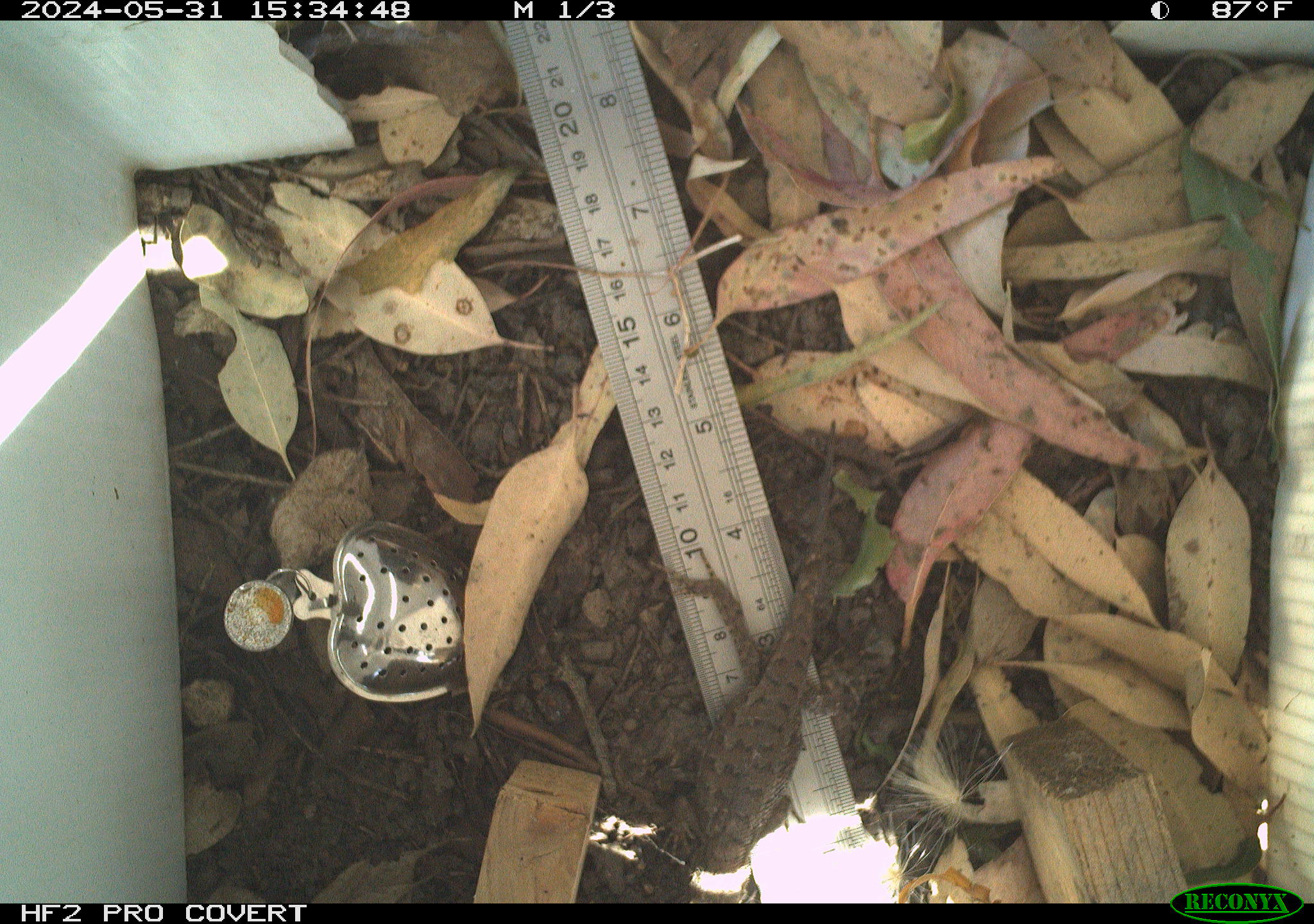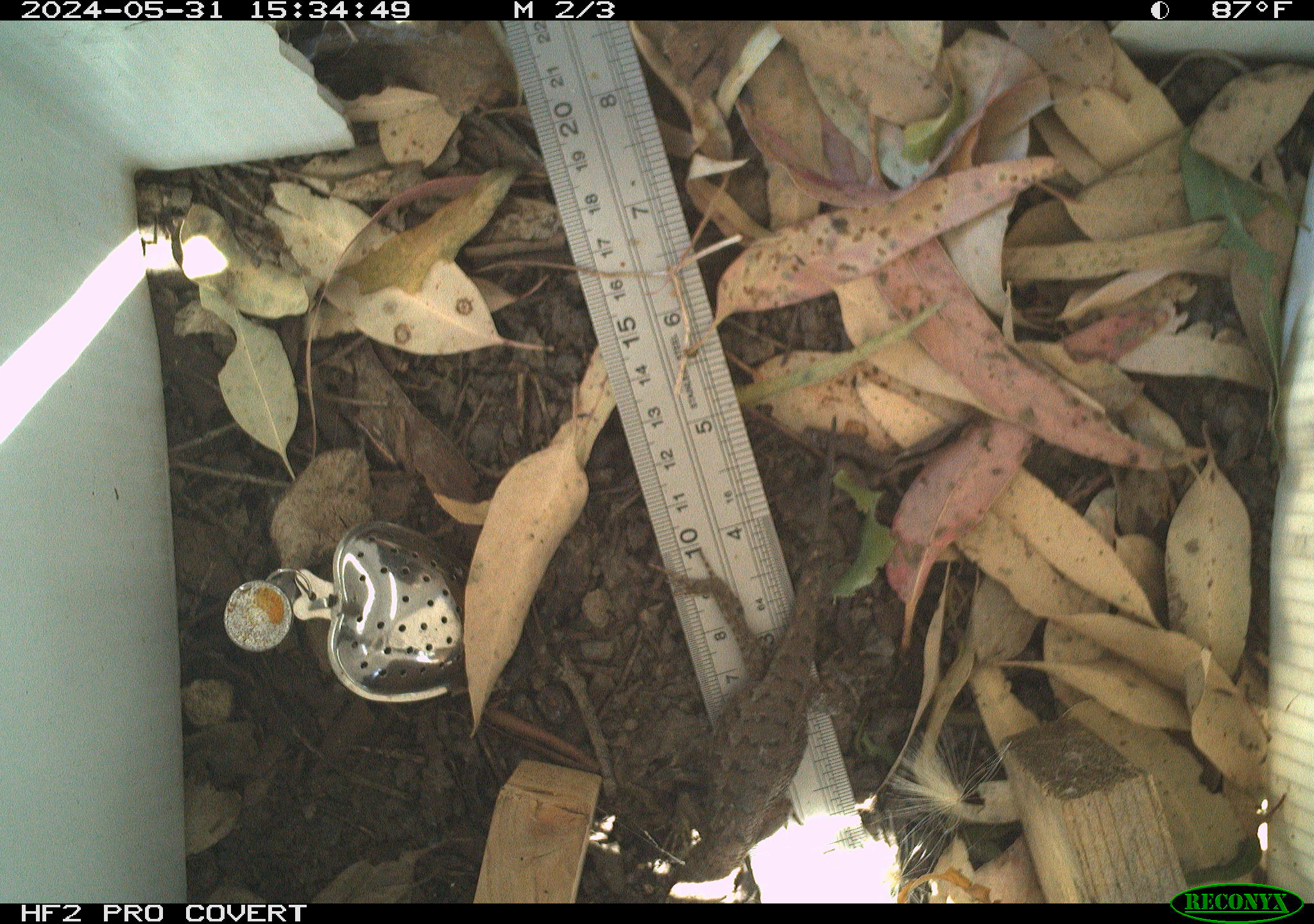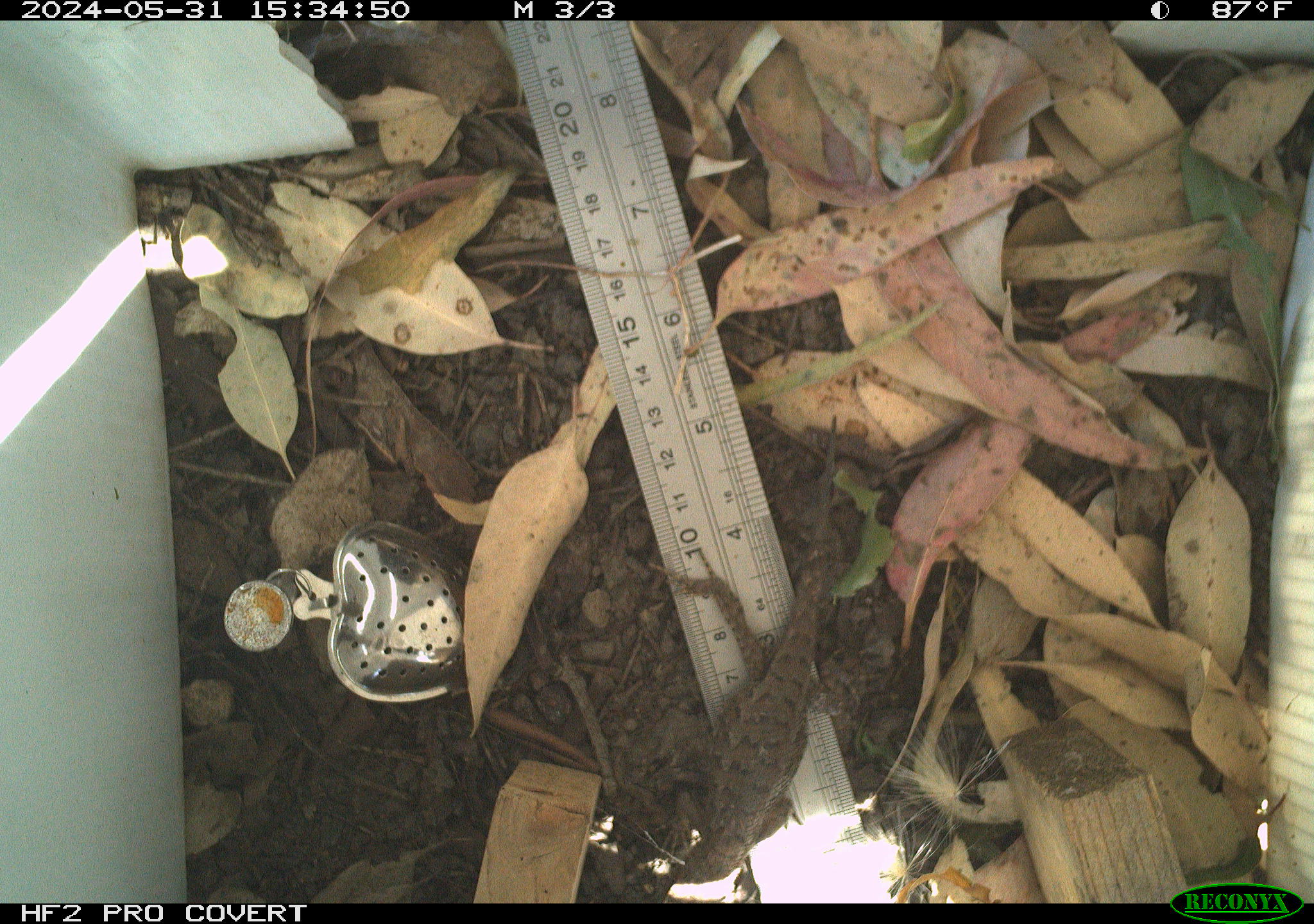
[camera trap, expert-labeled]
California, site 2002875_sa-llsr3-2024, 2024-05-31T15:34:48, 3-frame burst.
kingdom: Animalia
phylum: Chordata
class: Reptilia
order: Squamata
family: Phrynosomatidae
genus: Sceloporus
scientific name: Sceloporus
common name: spiny lizards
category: sceloporus species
Sceloporus species (spiny lizards) (Sceloporus).